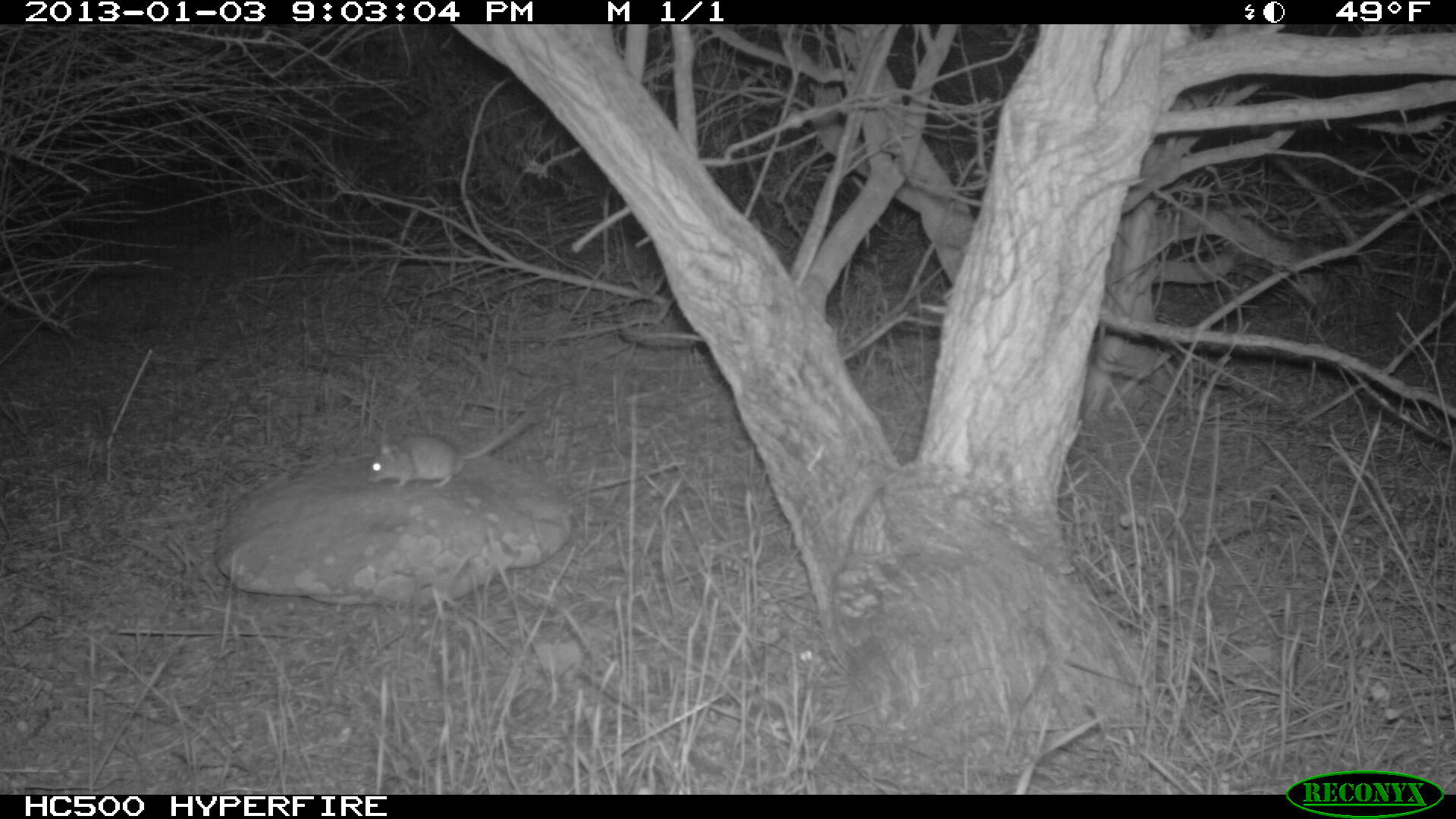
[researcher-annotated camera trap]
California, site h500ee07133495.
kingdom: Animalia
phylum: Chordata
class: Mammalia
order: Rodentia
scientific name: Rodentia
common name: rodent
Rodent (Rodentia).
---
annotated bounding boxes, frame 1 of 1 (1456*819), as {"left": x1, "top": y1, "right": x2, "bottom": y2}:
rodent: {"left": 366, "top": 408, "right": 539, "bottom": 488}